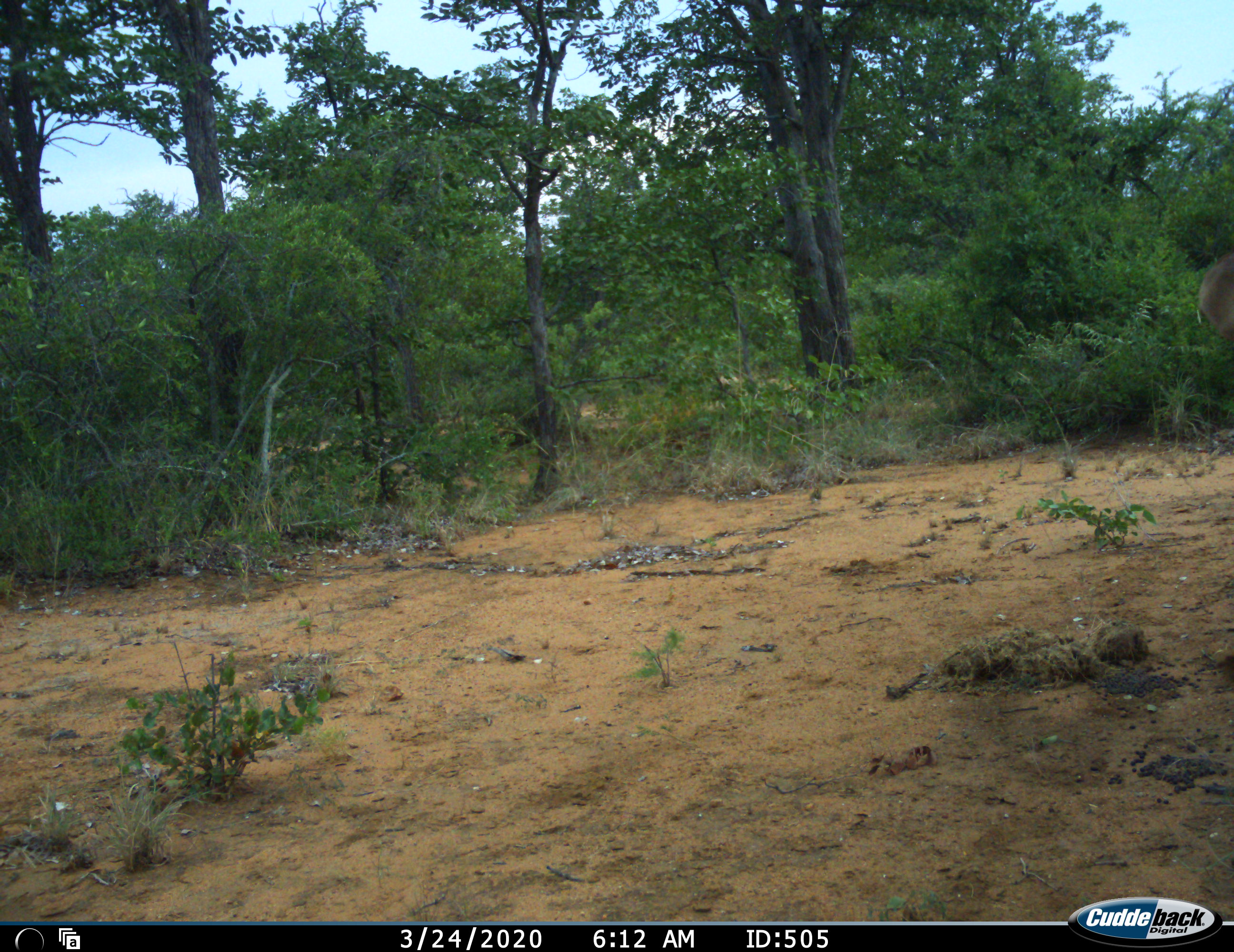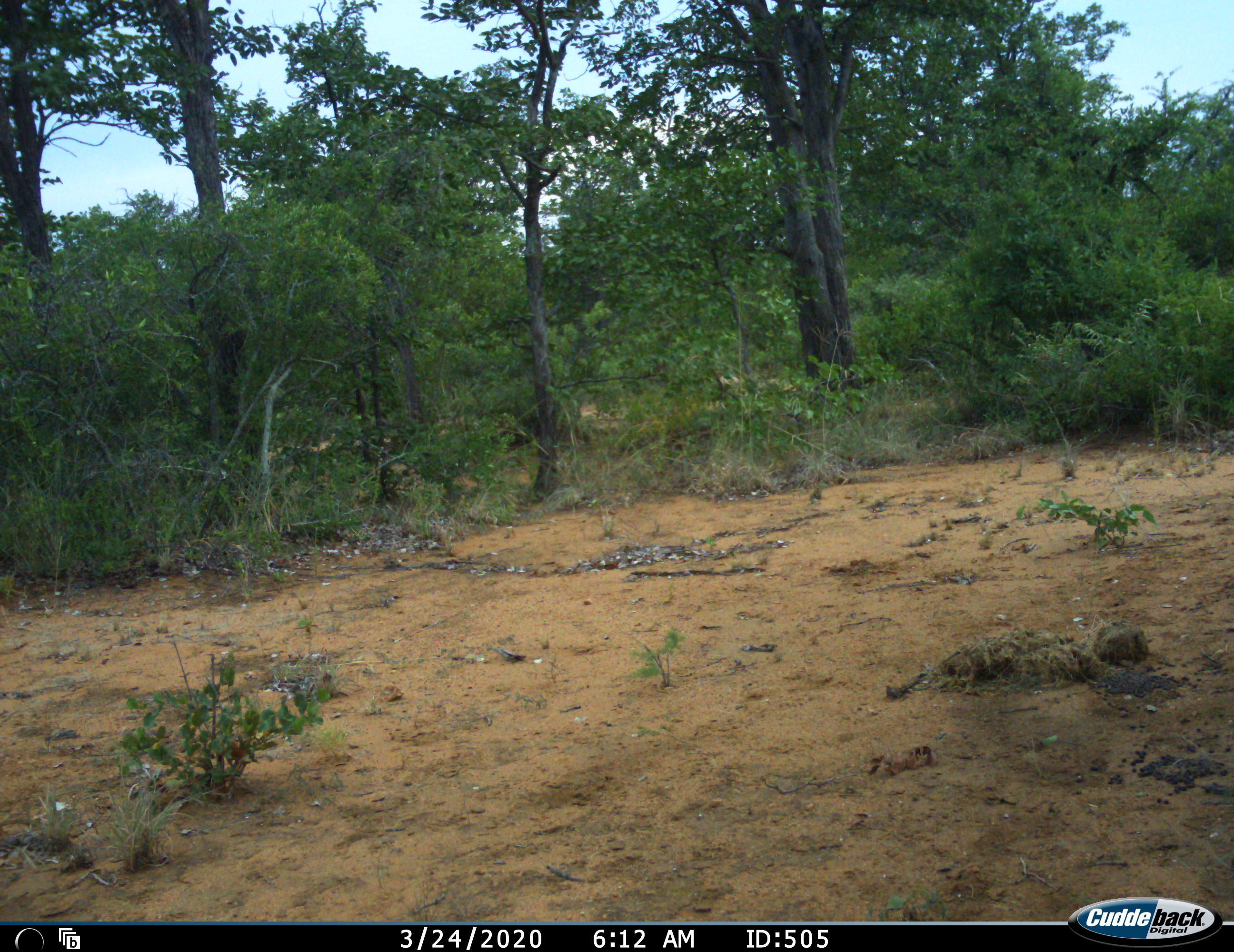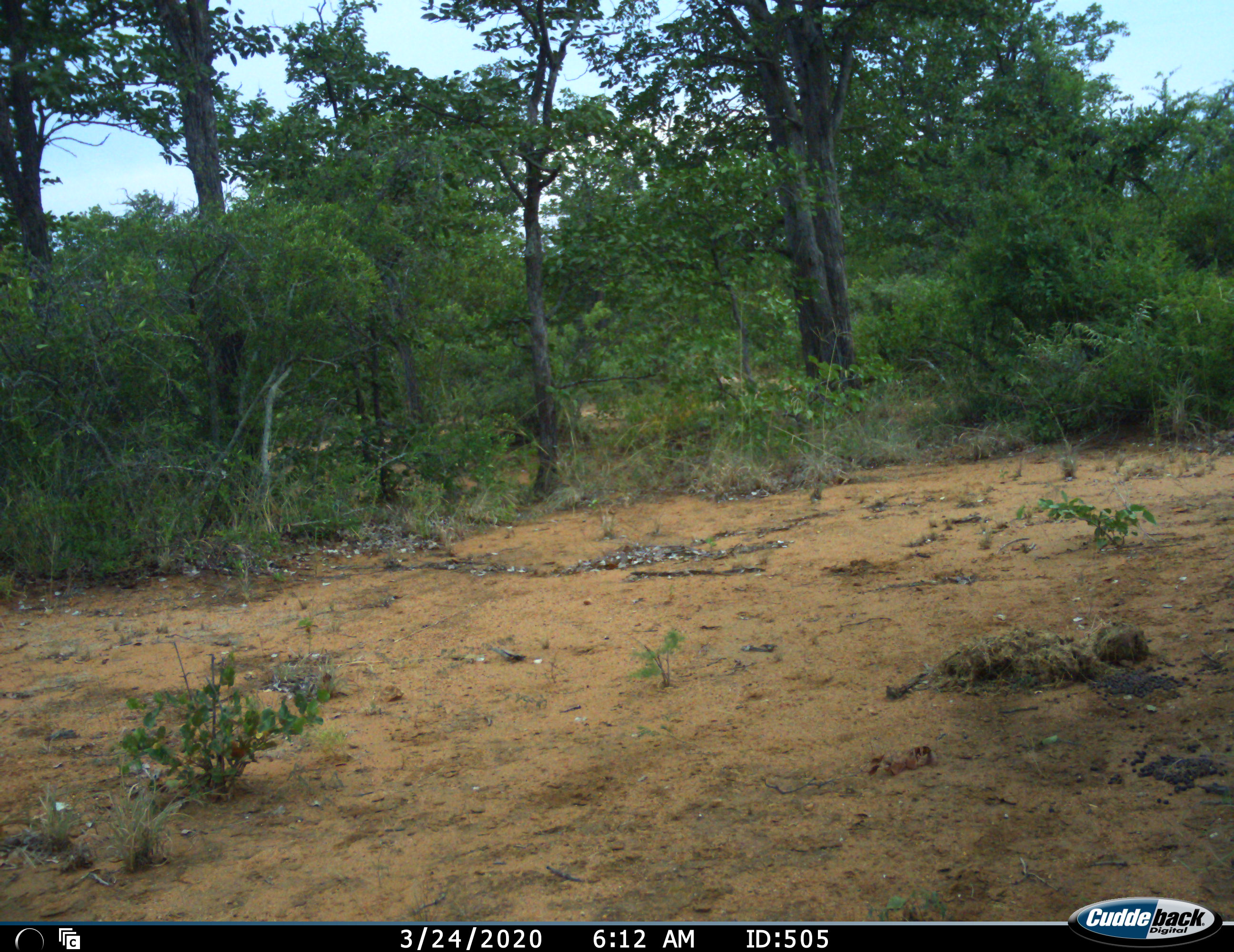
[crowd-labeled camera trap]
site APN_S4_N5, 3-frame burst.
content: unidentified animal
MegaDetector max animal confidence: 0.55